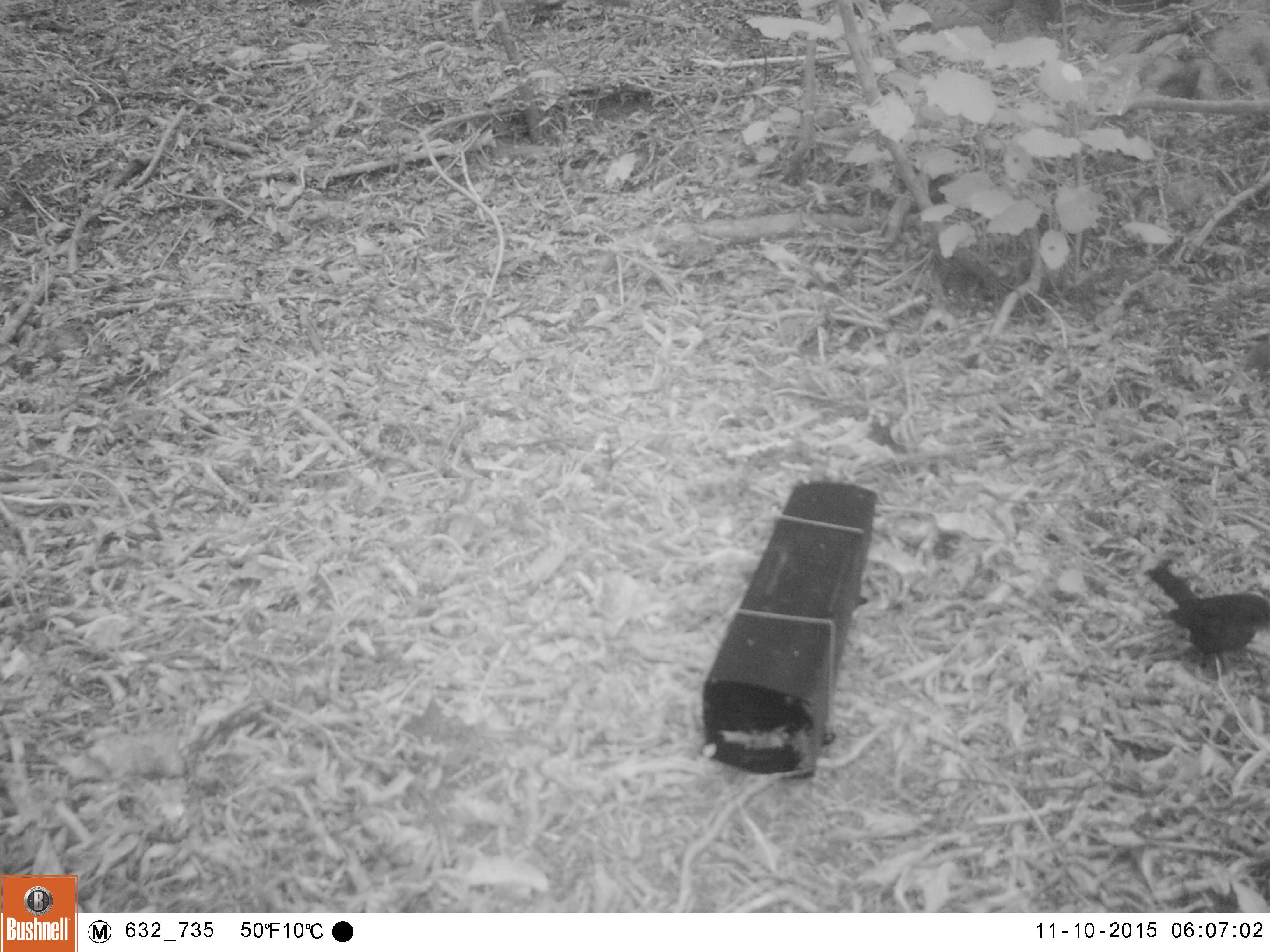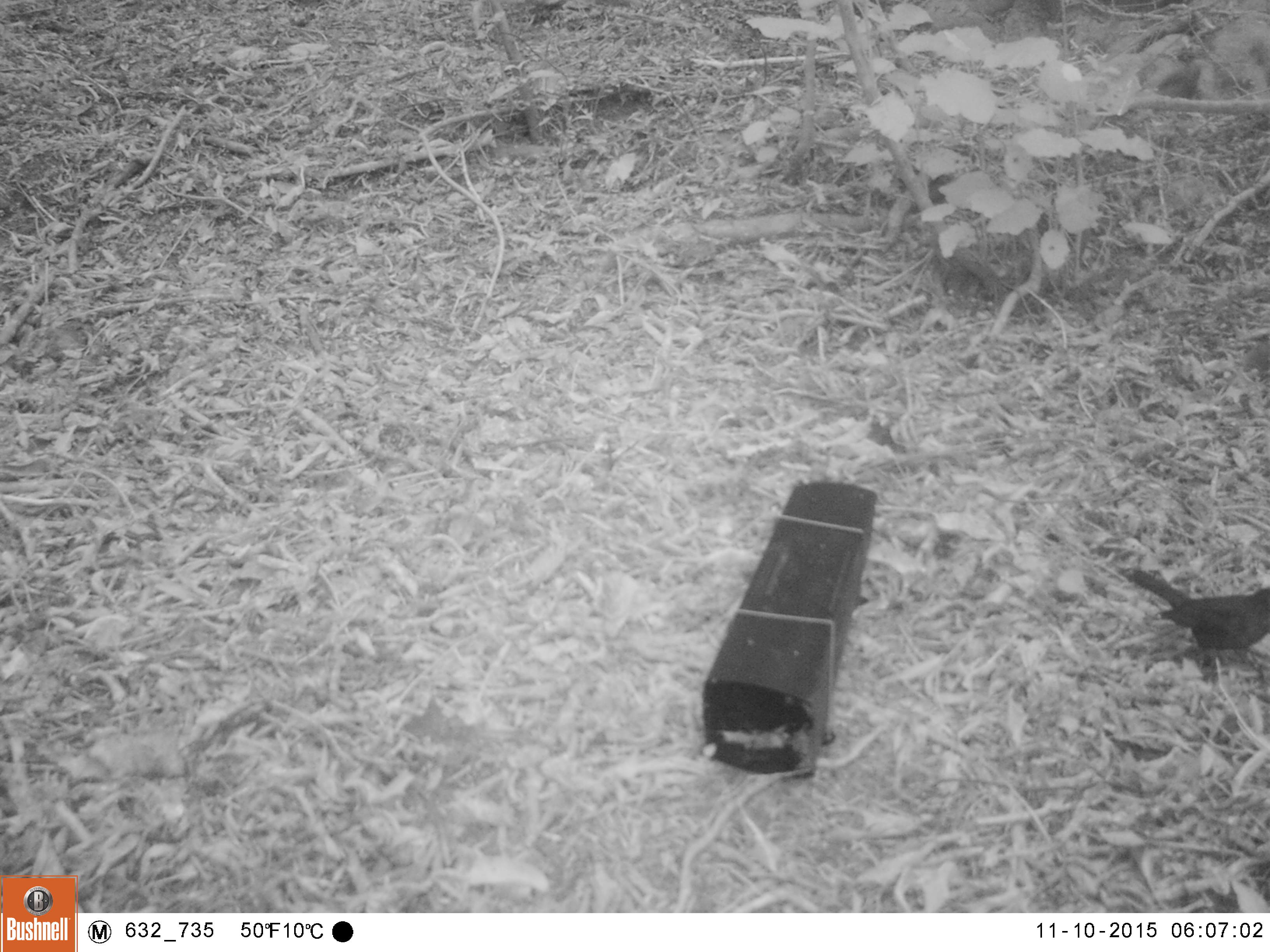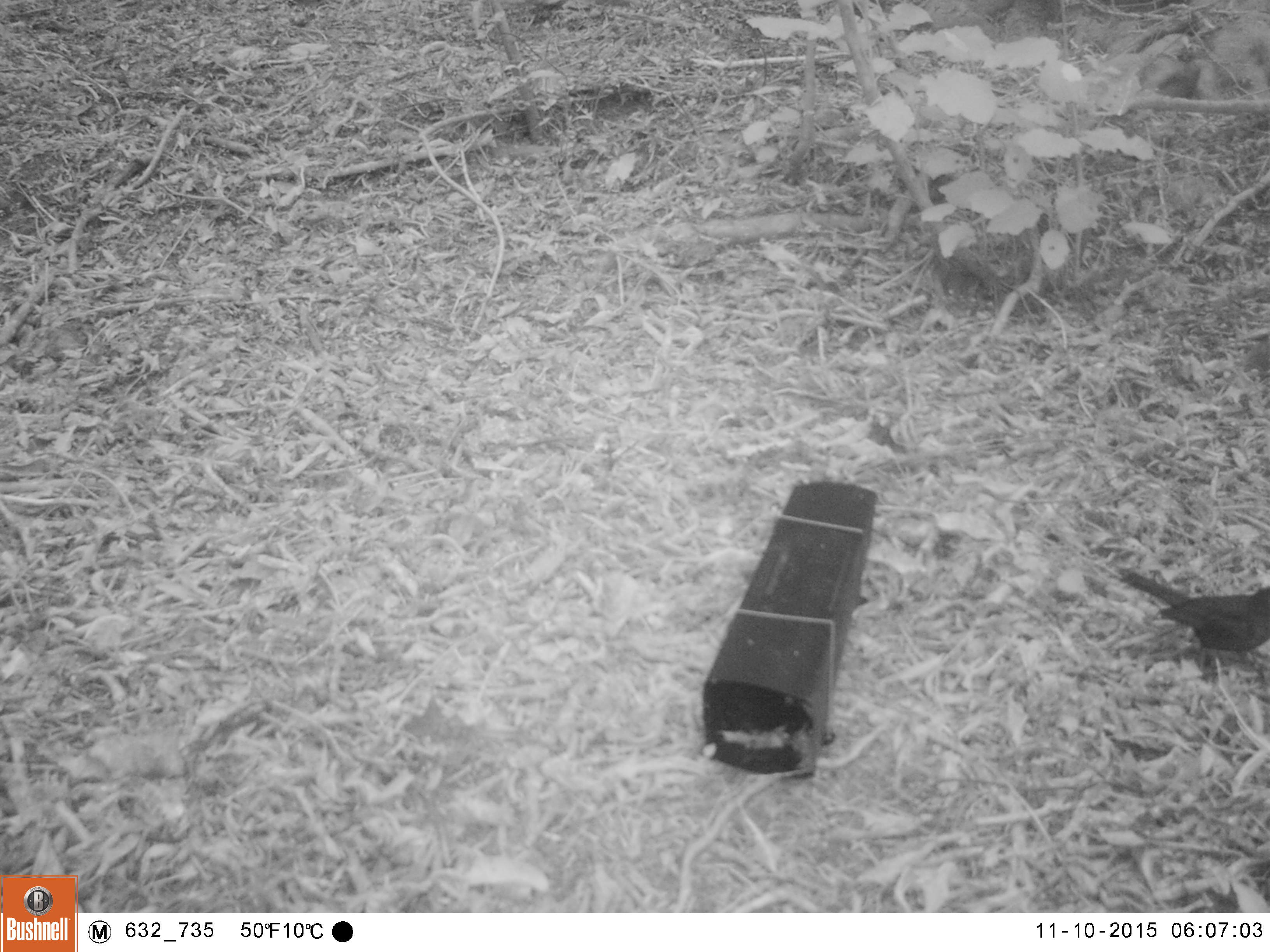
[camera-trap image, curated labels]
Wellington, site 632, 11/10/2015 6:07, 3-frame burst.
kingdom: Animalia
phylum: Chordata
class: Aves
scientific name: Aves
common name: bird